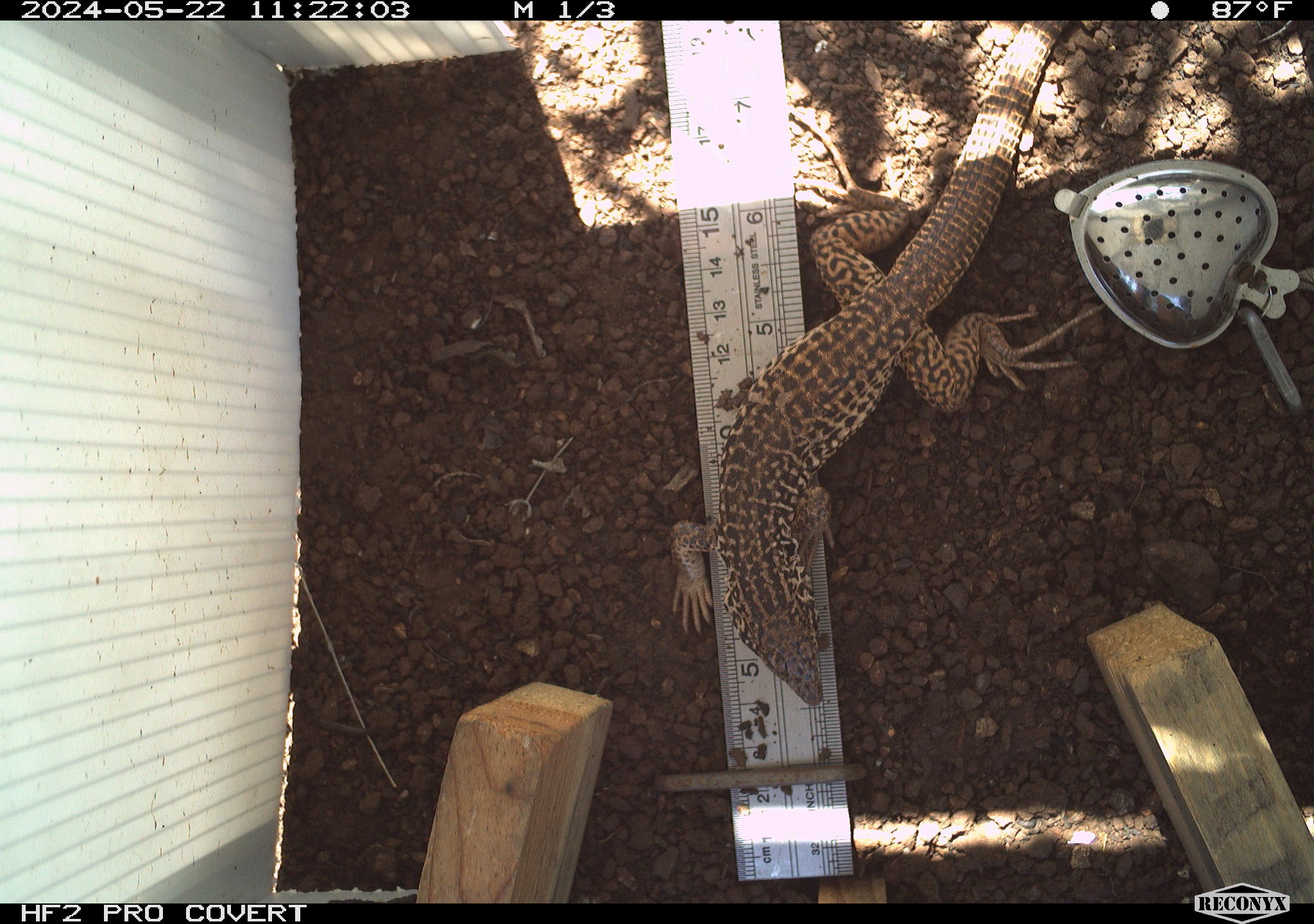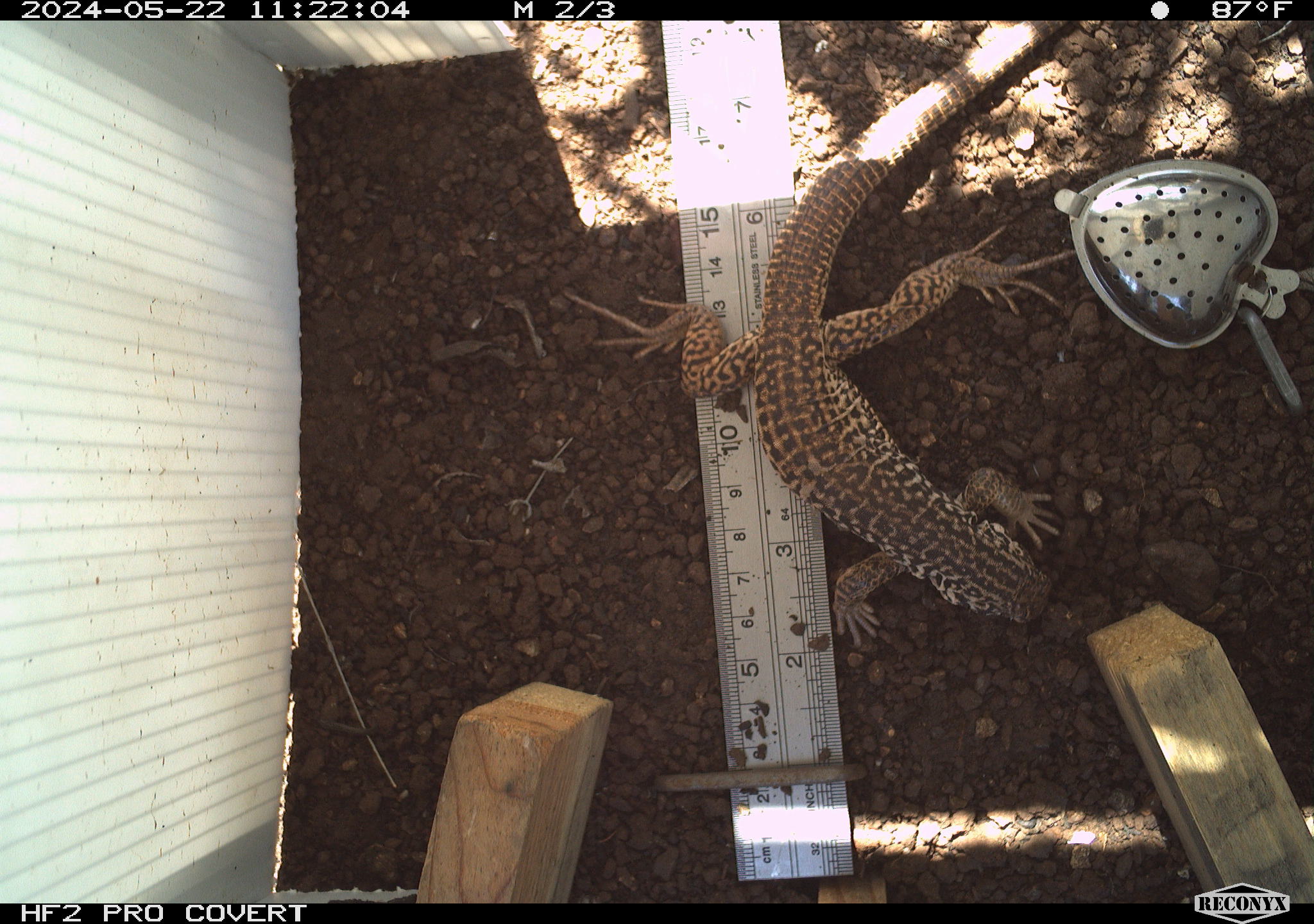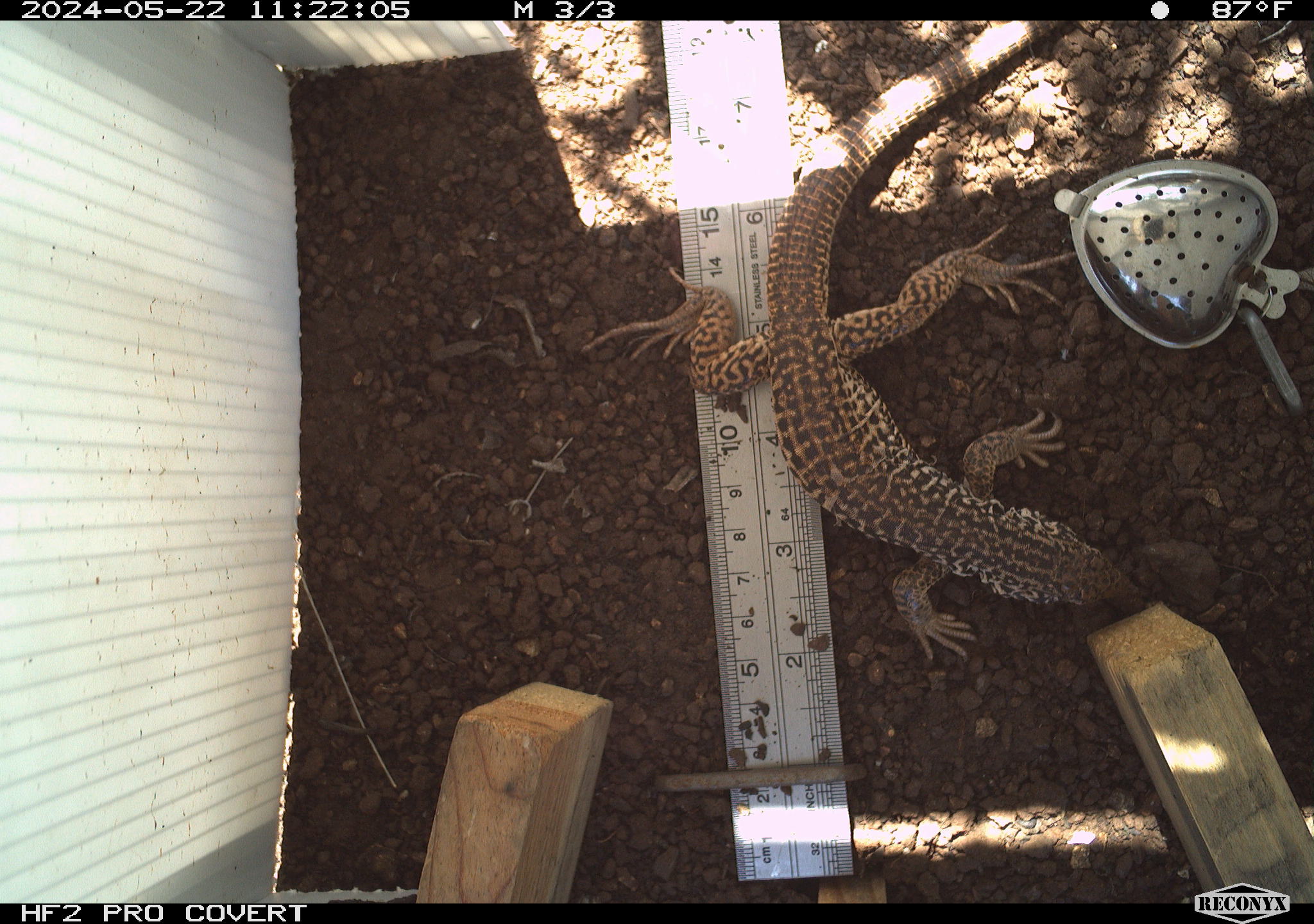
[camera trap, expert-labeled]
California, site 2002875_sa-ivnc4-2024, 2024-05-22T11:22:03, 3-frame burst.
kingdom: Animalia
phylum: Chordata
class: Reptilia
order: Squamata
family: Teiidae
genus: Aspidoscelis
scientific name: Aspidoscelis tigris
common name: western whiptail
Western whiptail (Aspidoscelis tigris).